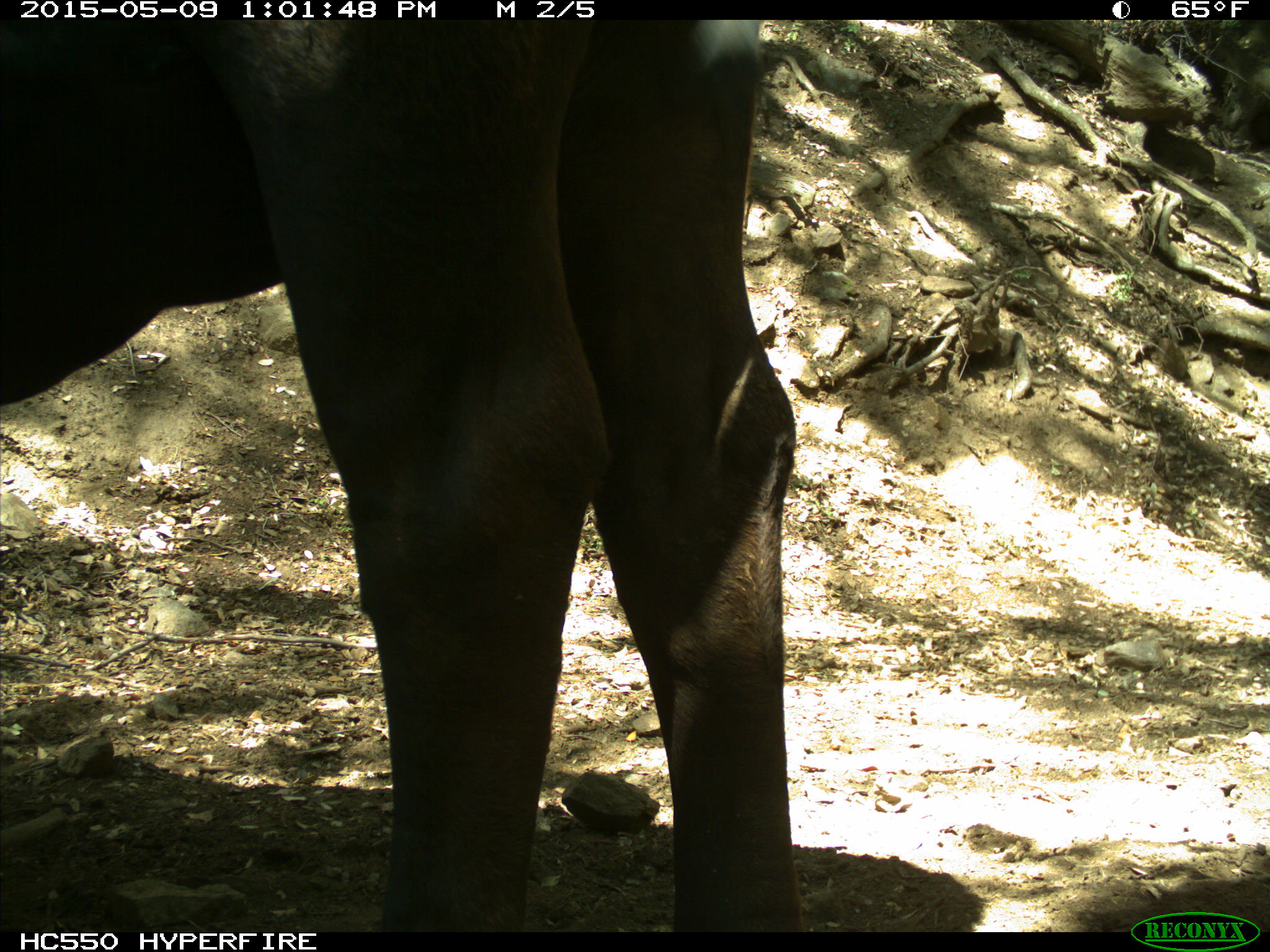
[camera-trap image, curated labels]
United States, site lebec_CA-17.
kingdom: Animalia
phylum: Chordata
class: Mammalia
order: Artiodactyla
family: Bovidae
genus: Bos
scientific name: Bos taurus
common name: domestic cow